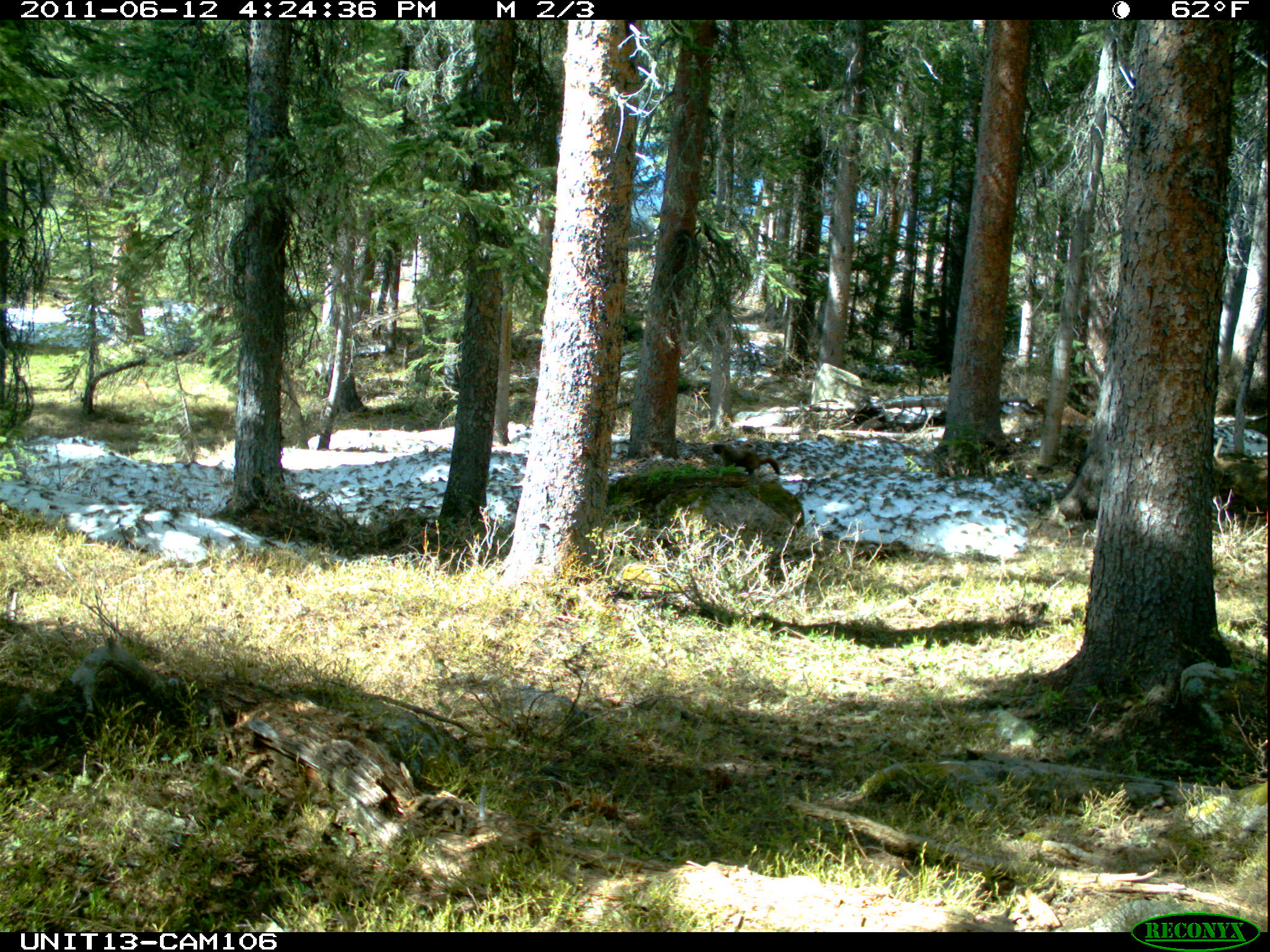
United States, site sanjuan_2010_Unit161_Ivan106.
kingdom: Animalia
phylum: Chordata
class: Mammalia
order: Rodentia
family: Sciuridae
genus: Marmota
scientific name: Marmota flaviventris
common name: yellow-bellied marmot